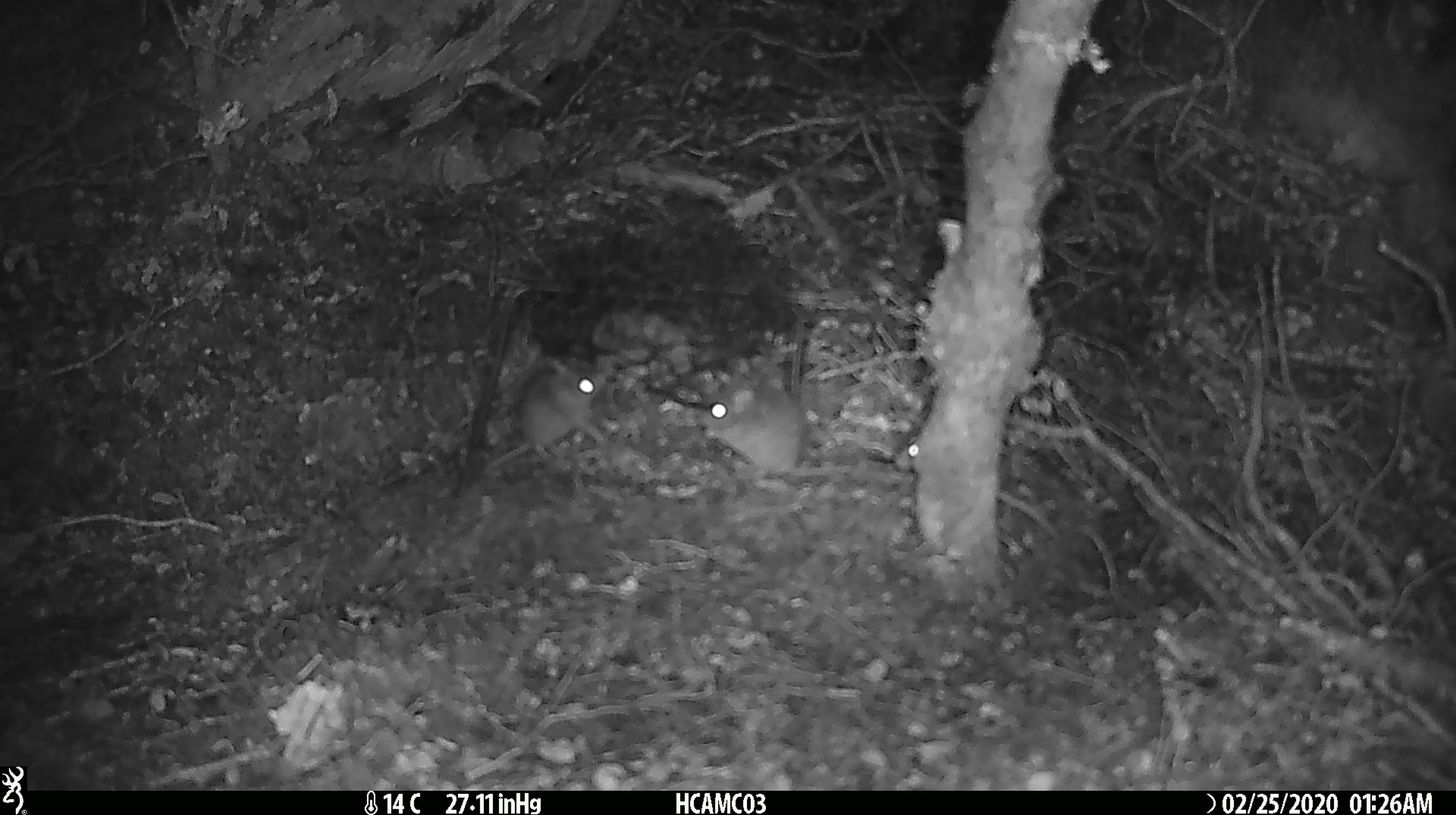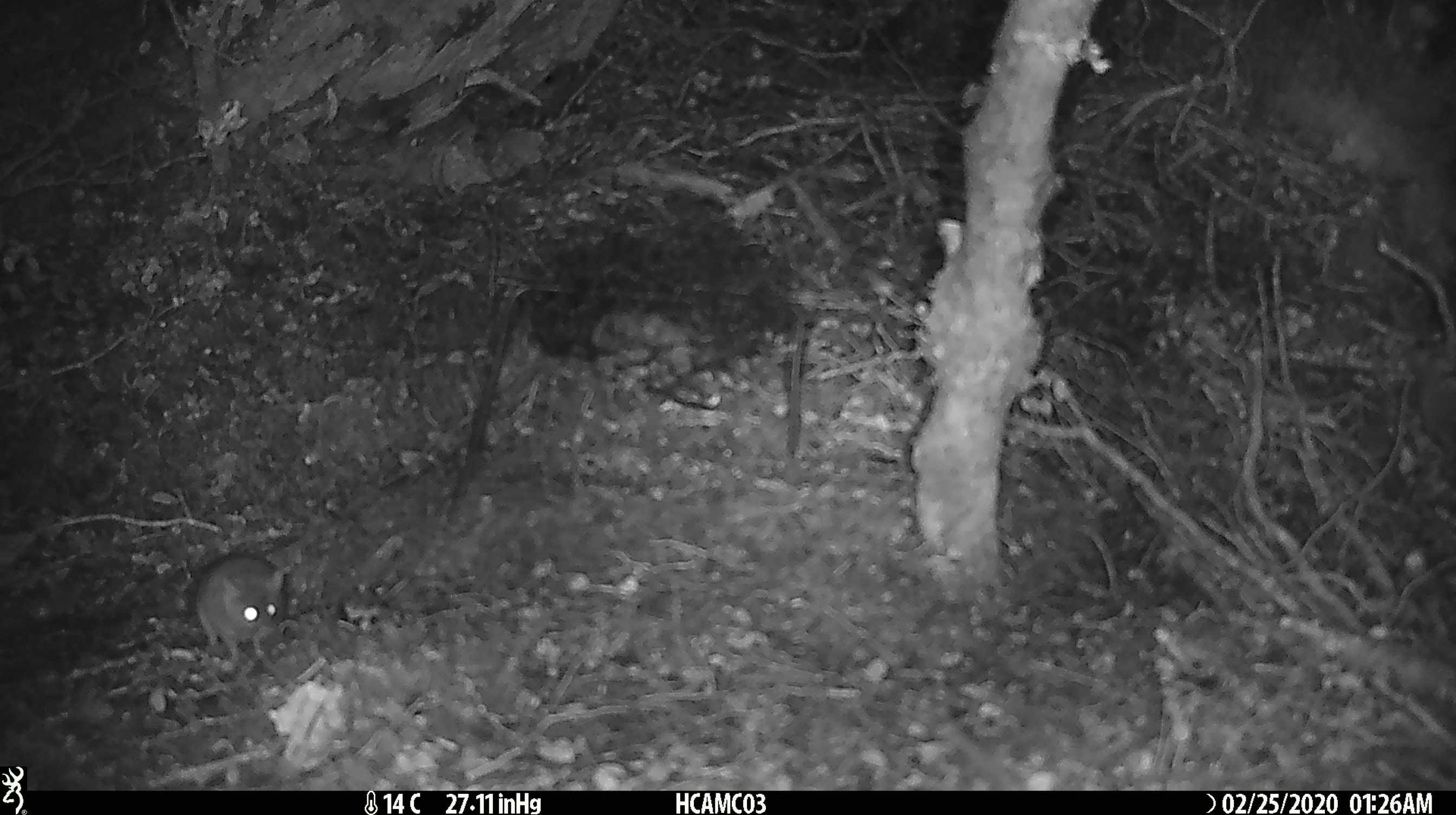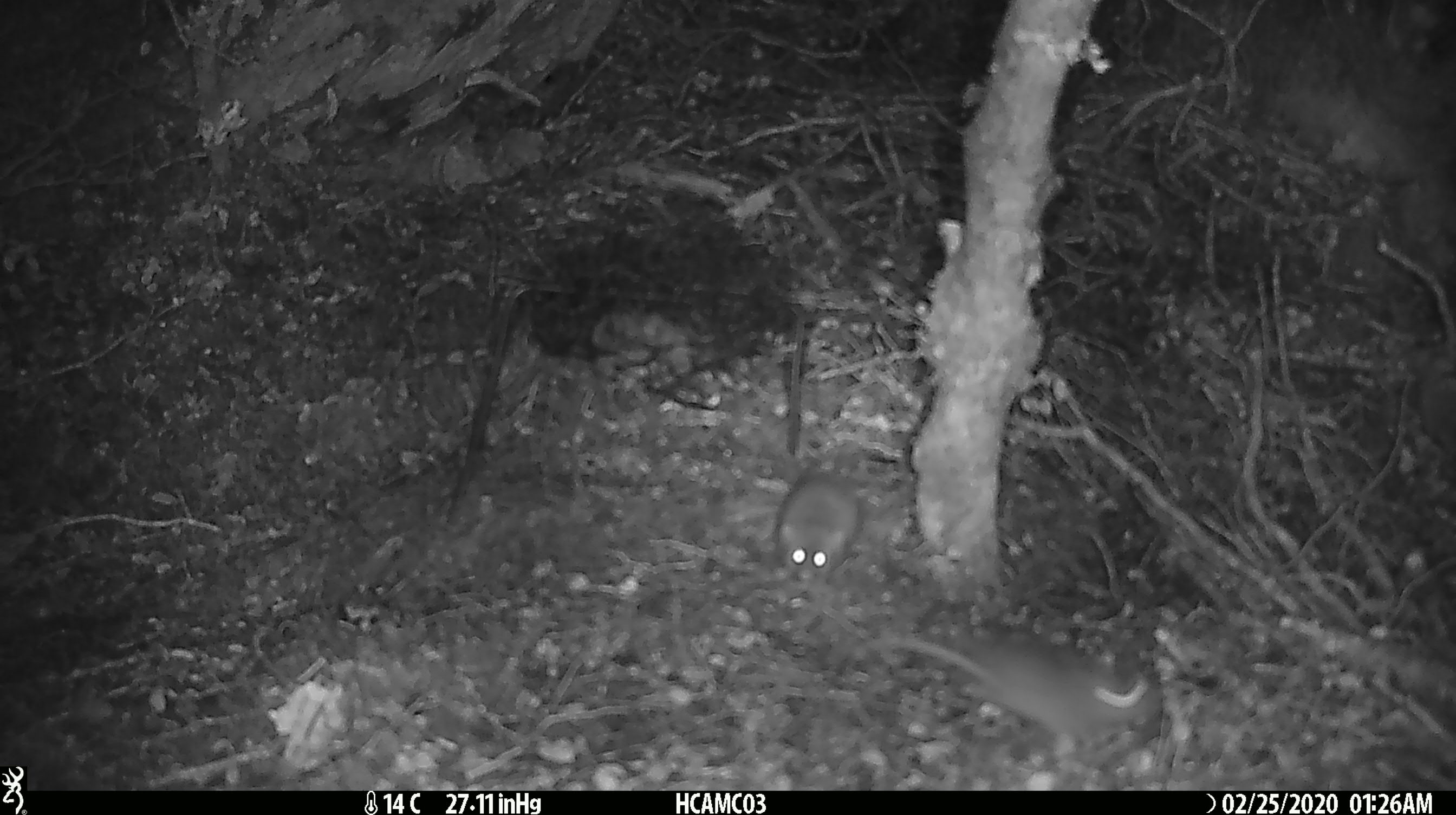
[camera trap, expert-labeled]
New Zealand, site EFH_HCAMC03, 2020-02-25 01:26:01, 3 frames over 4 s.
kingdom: Animalia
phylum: Chordata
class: Mammalia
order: Rodentia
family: Muridae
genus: Mus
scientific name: Mus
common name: mouse